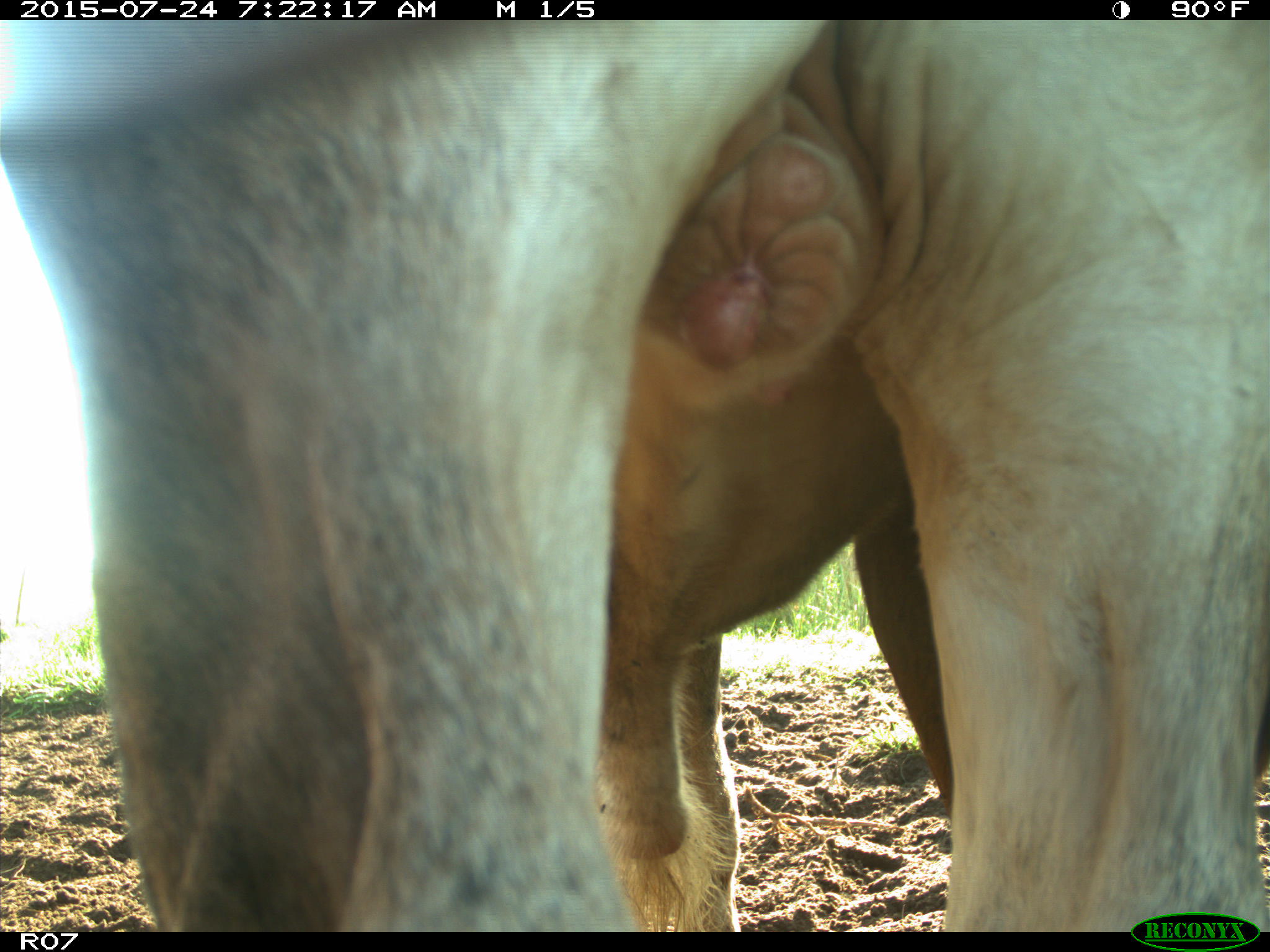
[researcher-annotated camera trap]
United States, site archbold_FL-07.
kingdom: Animalia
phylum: Chordata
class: Mammalia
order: Artiodactyla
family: Bovidae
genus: Bos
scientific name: Bos taurus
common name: domestic cow